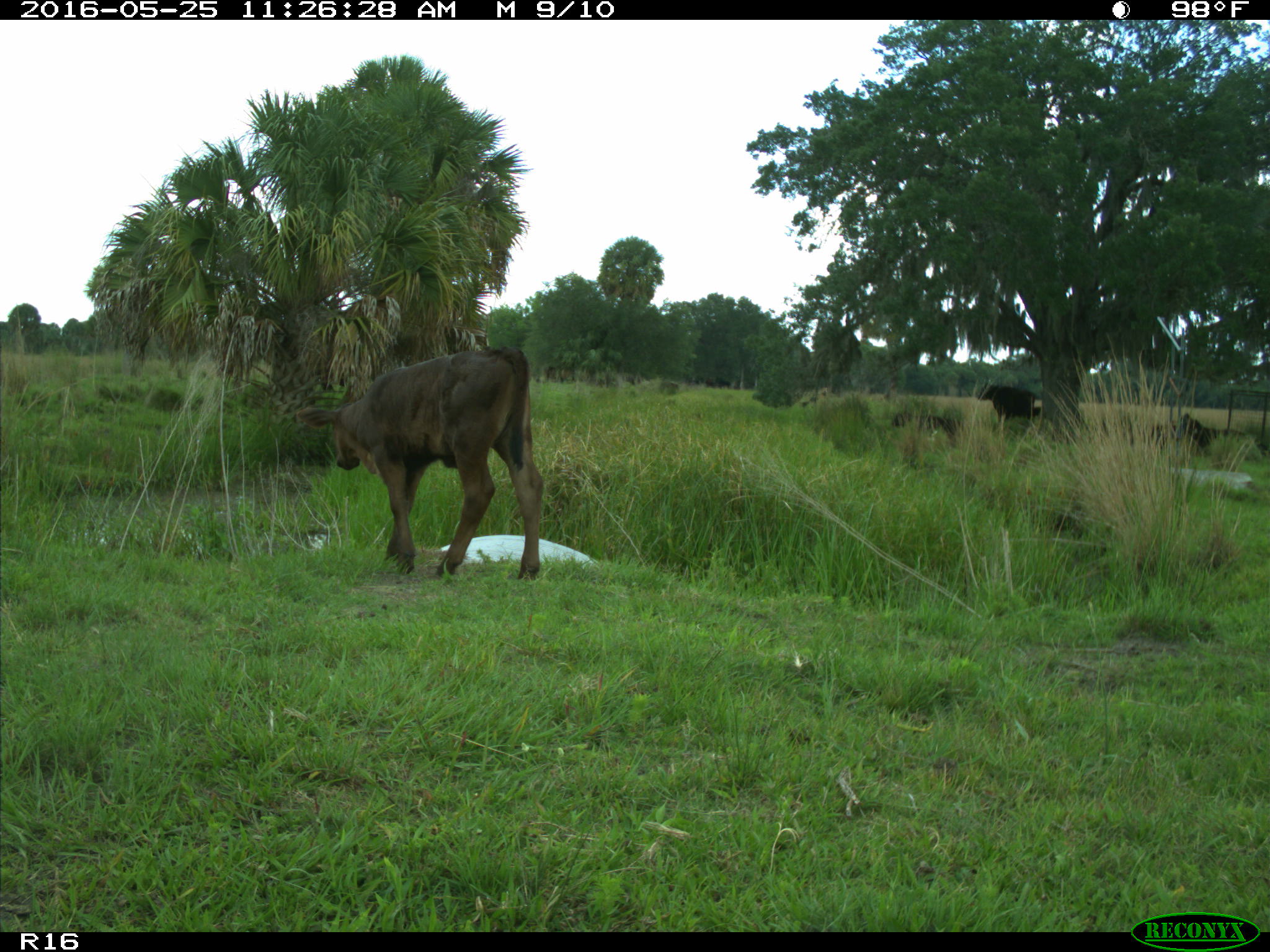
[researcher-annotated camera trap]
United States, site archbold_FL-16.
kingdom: Animalia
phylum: Chordata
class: Mammalia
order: Artiodactyla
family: Bovidae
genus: Bos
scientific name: Bos taurus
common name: domestic cow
Bos taurus (domestic cow).